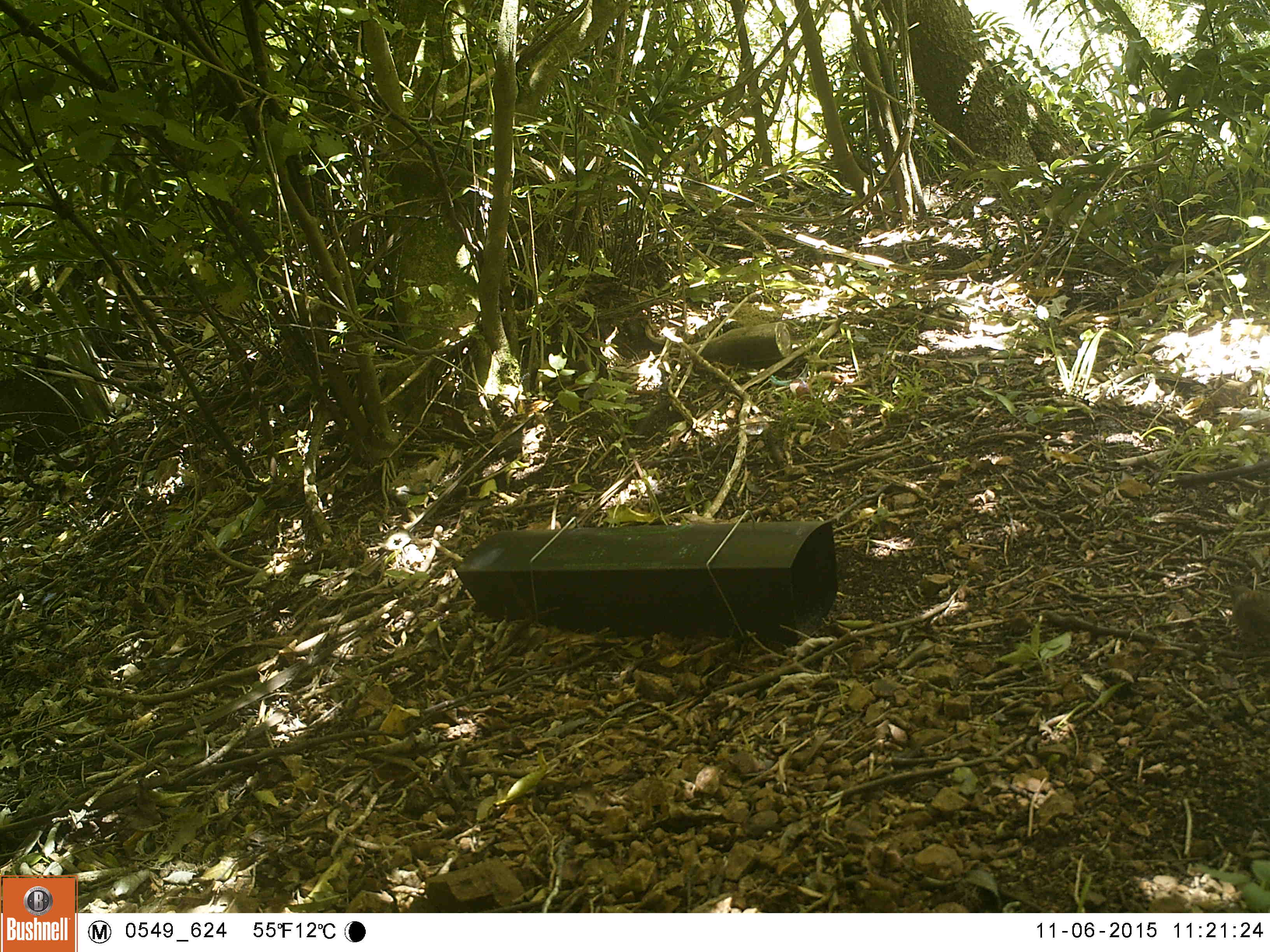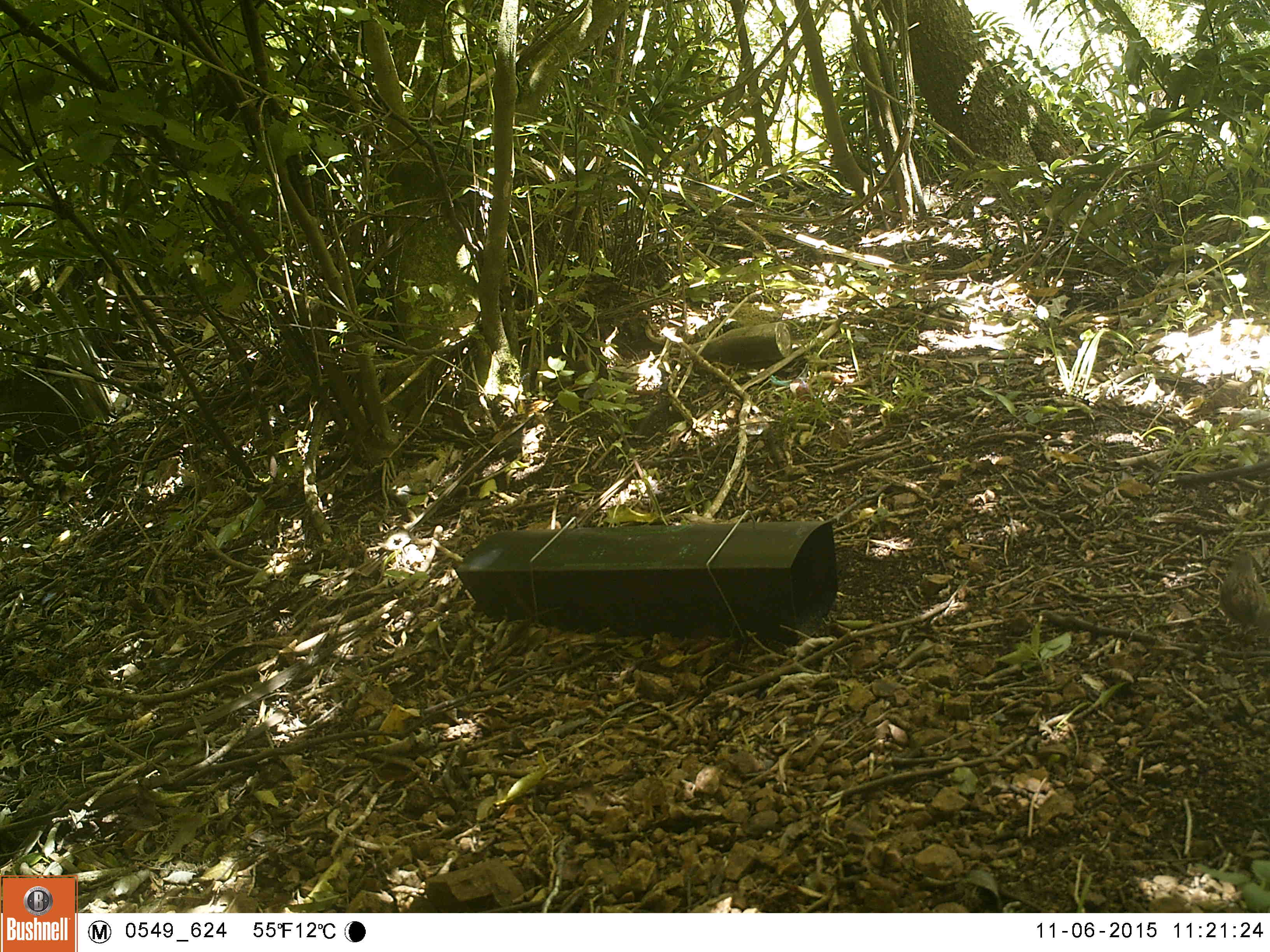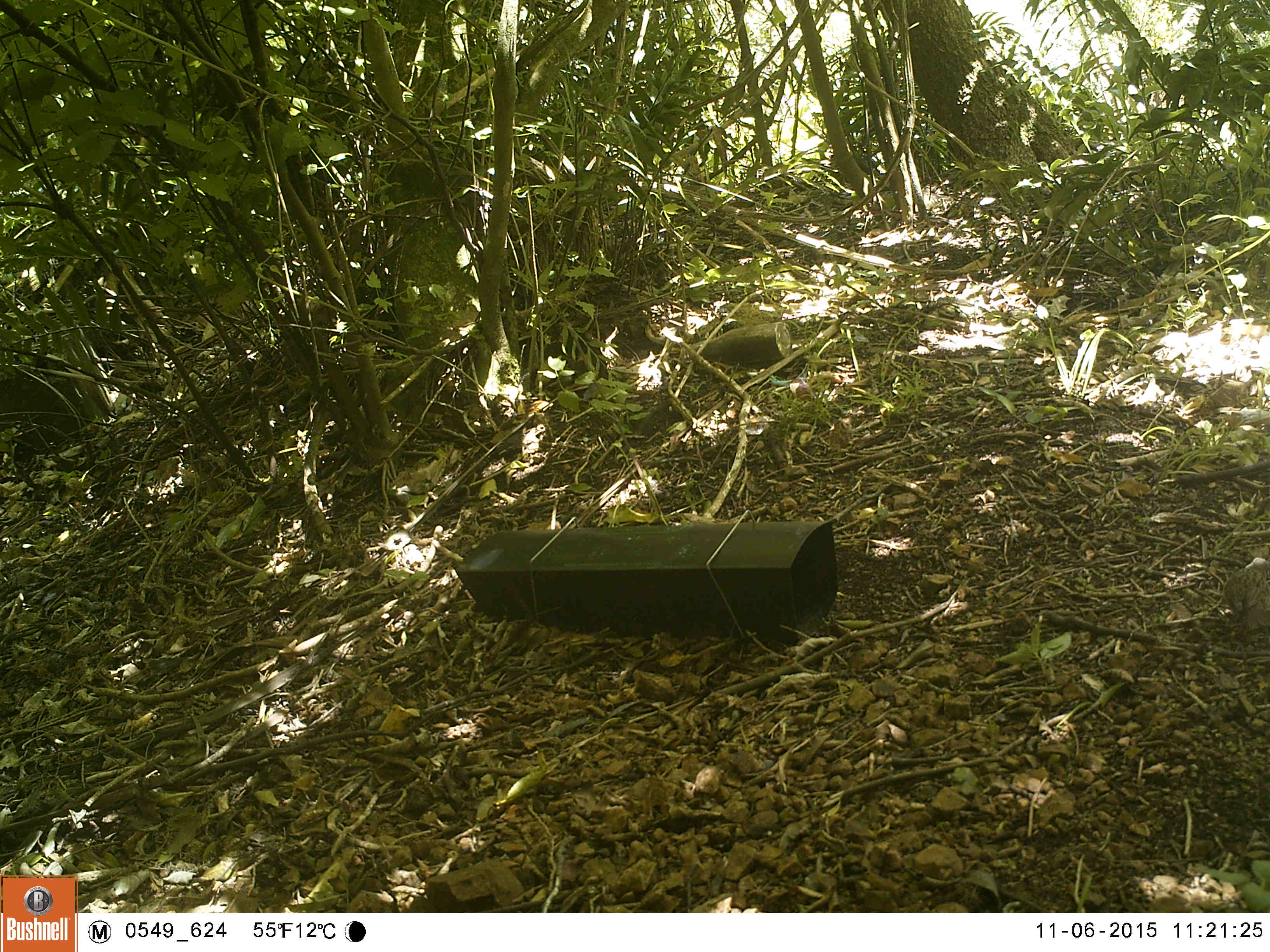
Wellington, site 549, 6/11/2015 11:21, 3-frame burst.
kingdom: Animalia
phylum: Chordata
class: Aves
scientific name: Aves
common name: bird